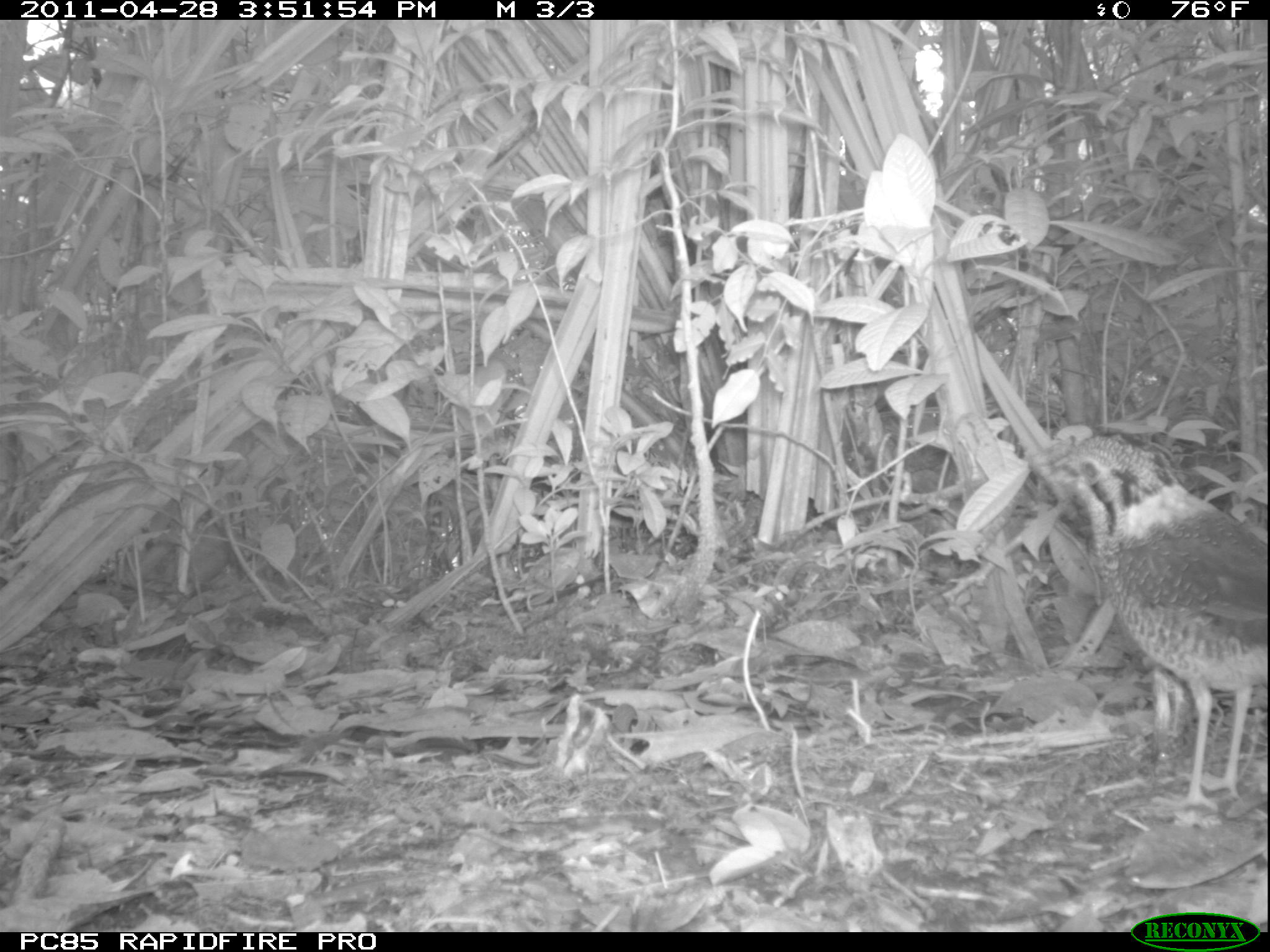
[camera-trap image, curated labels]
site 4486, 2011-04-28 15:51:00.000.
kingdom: Animalia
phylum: Chordata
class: Aves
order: Coraciiformes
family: Brachypteraciidae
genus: Brachypteracias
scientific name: Brachypteracias squamiger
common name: scaly ground roller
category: geobiastes squamiger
Geobiastes squamiger (scaly ground roller) (Brachypteracias squamiger), count 1.